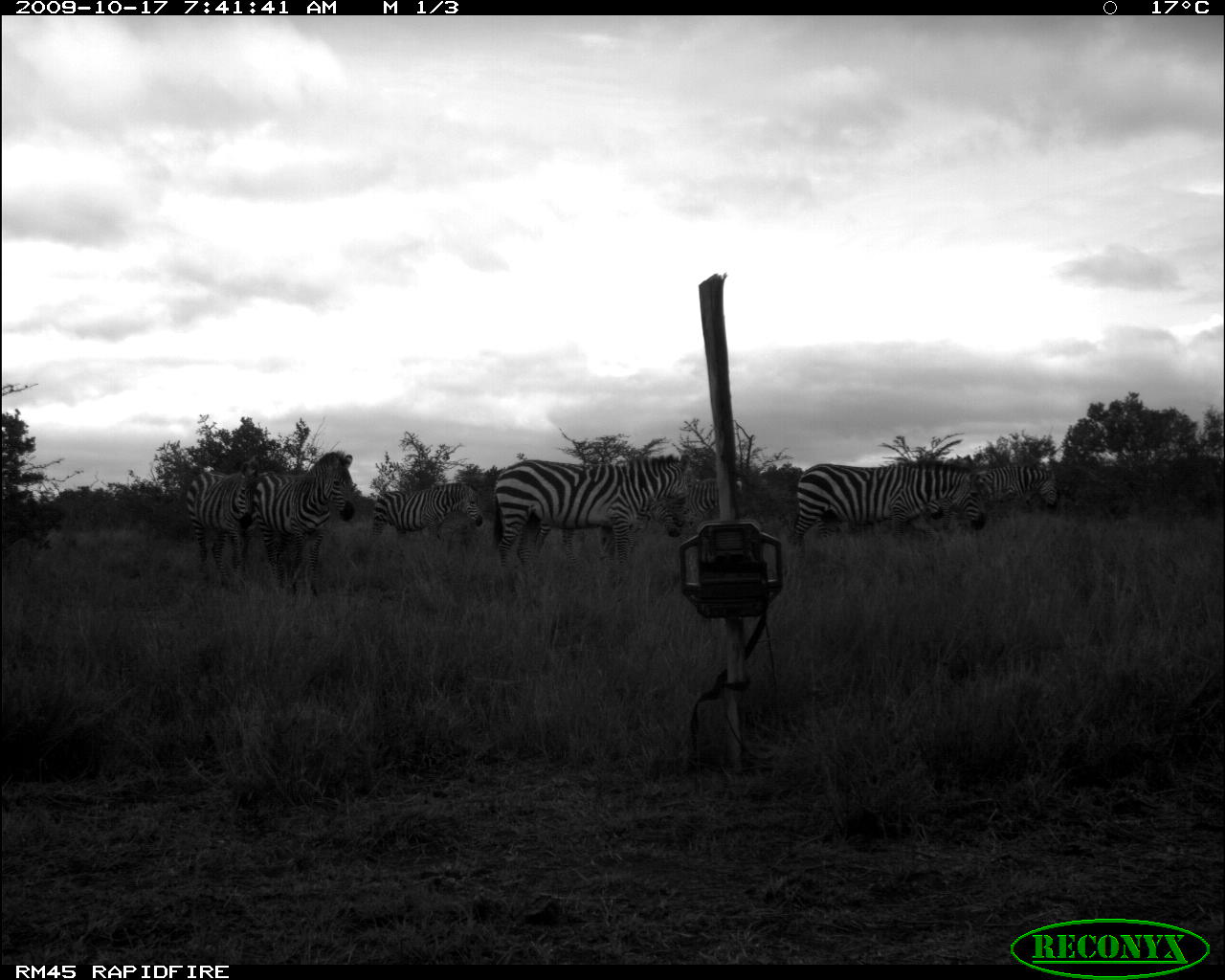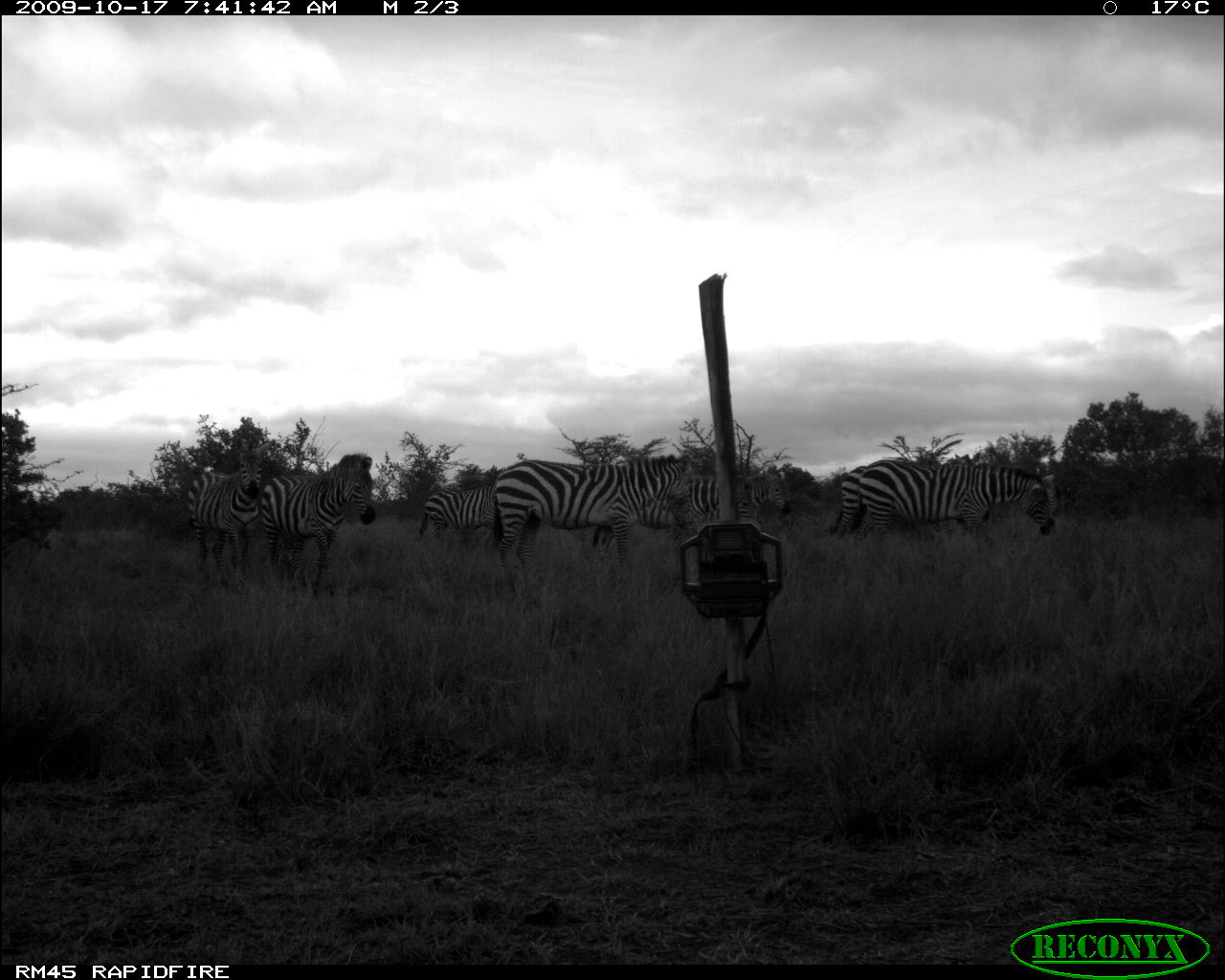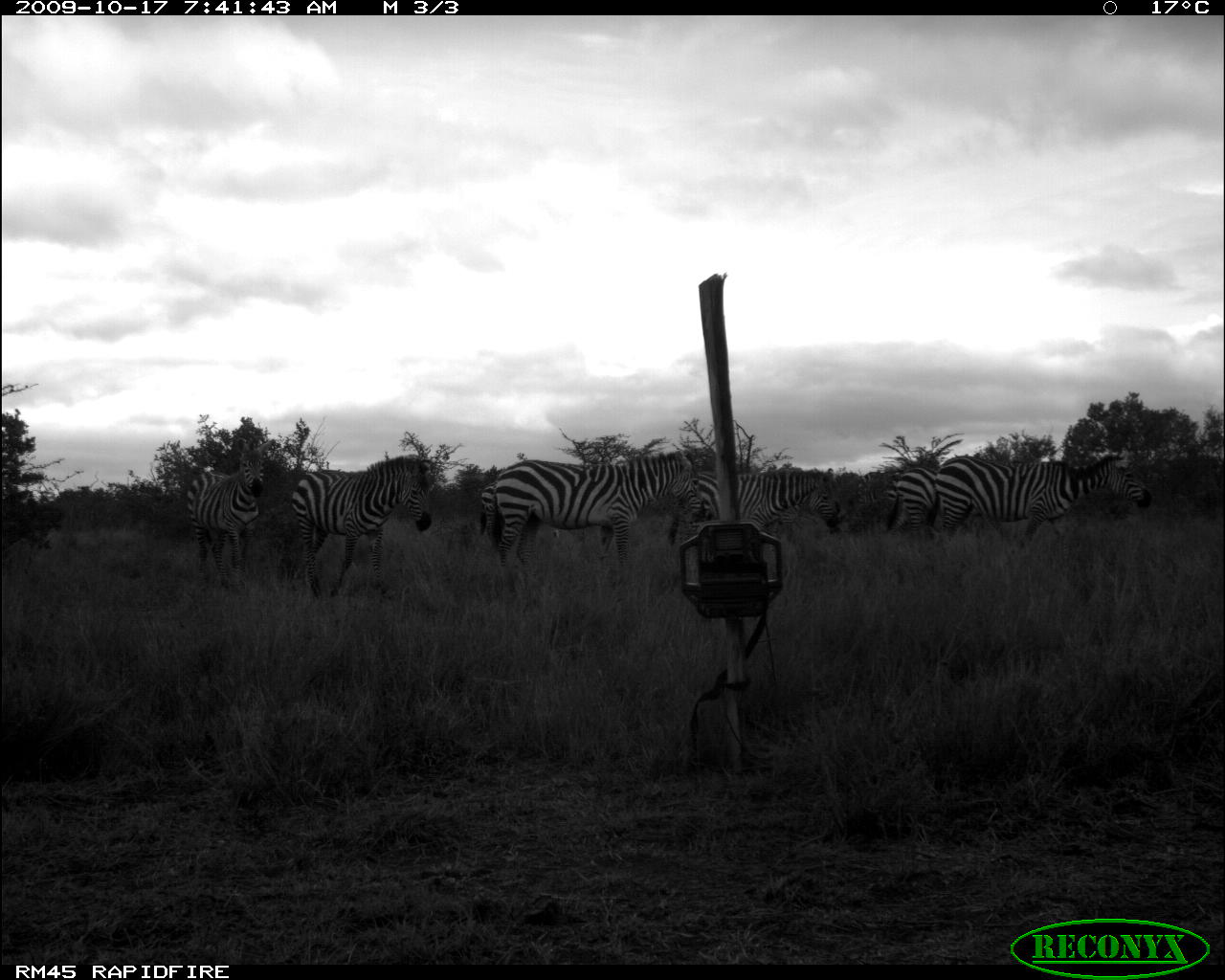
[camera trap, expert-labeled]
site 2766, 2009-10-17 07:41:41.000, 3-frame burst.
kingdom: Animalia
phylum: Chordata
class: Mammalia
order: Perissodactyla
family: Equidae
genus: Equus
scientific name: Equus quagga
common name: plains zebra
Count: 7.